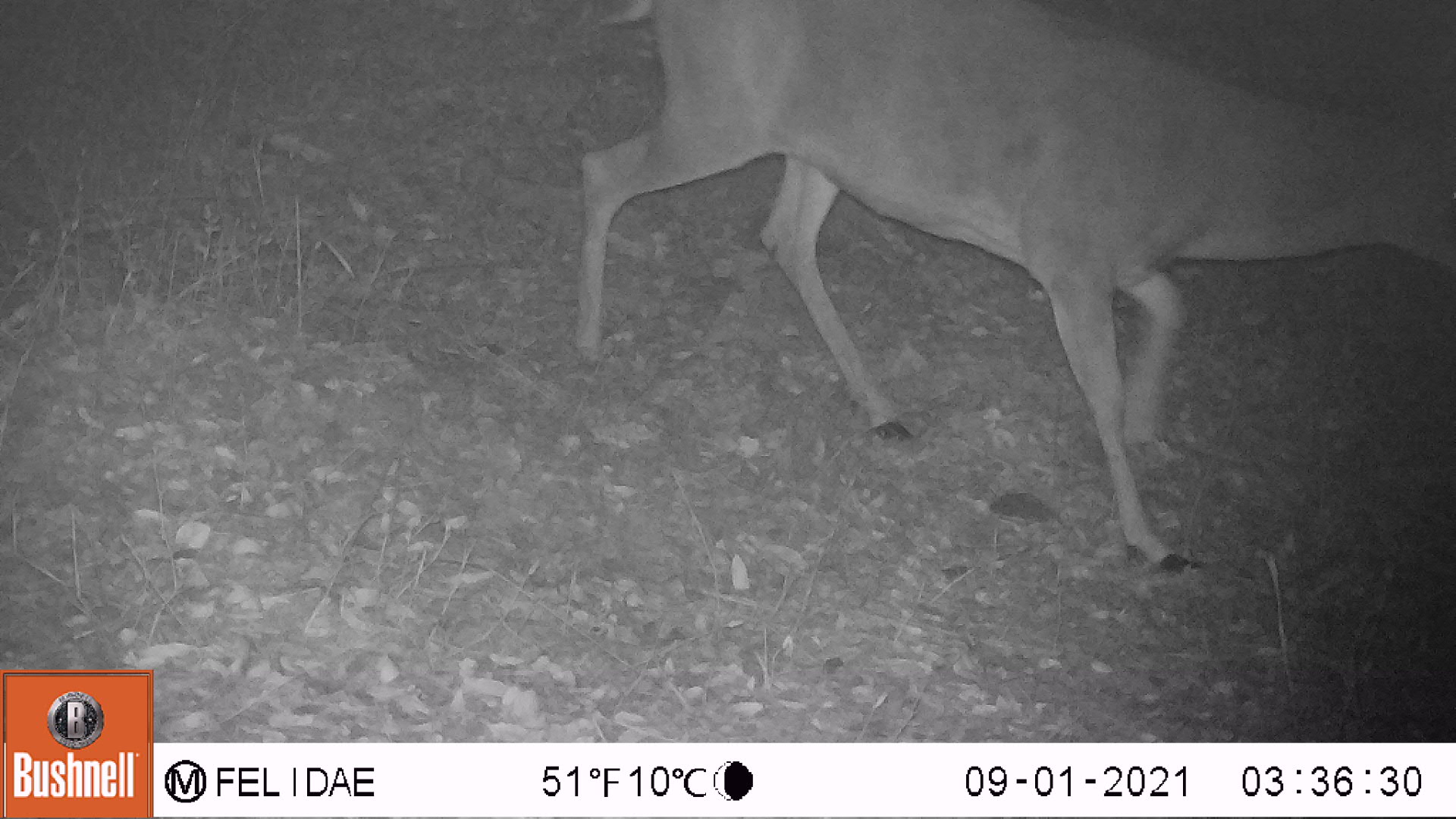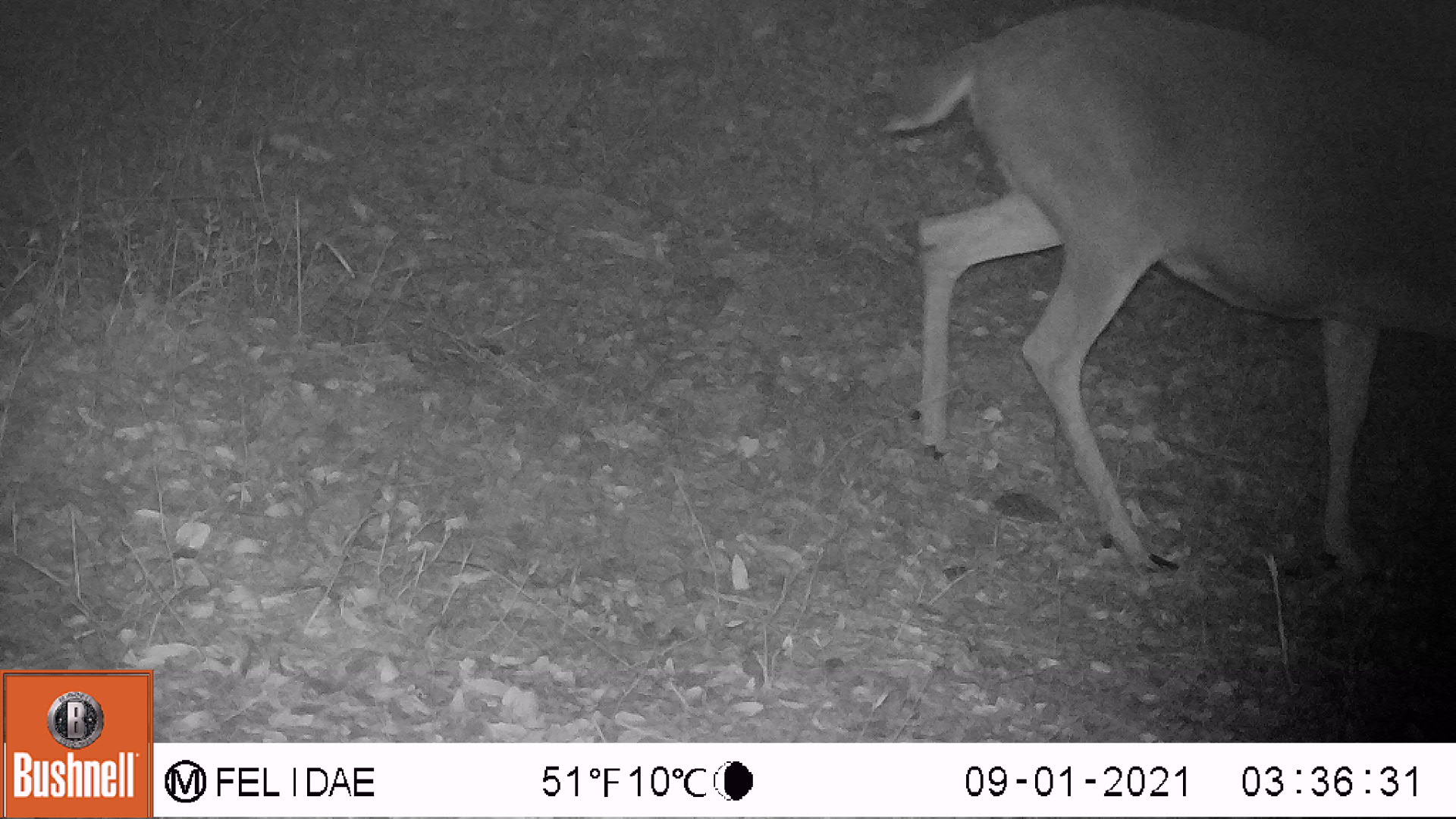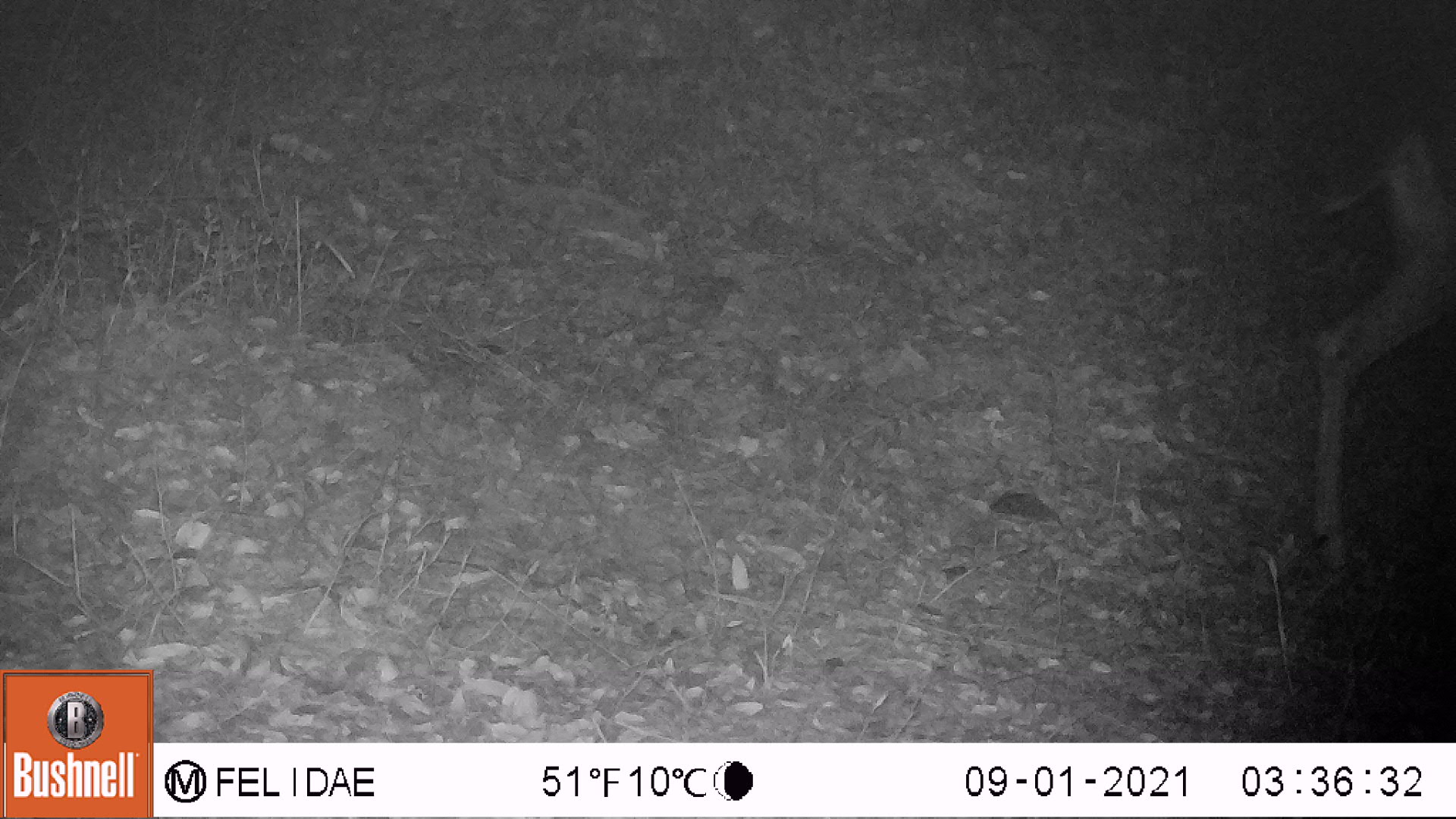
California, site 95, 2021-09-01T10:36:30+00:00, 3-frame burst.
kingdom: Animalia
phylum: Chordata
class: Mammalia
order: Artiodactyla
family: Cervidae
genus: Odocoileus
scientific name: Odocoileus hemionus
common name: mule deer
Mule deer (Odocoileus hemionus).